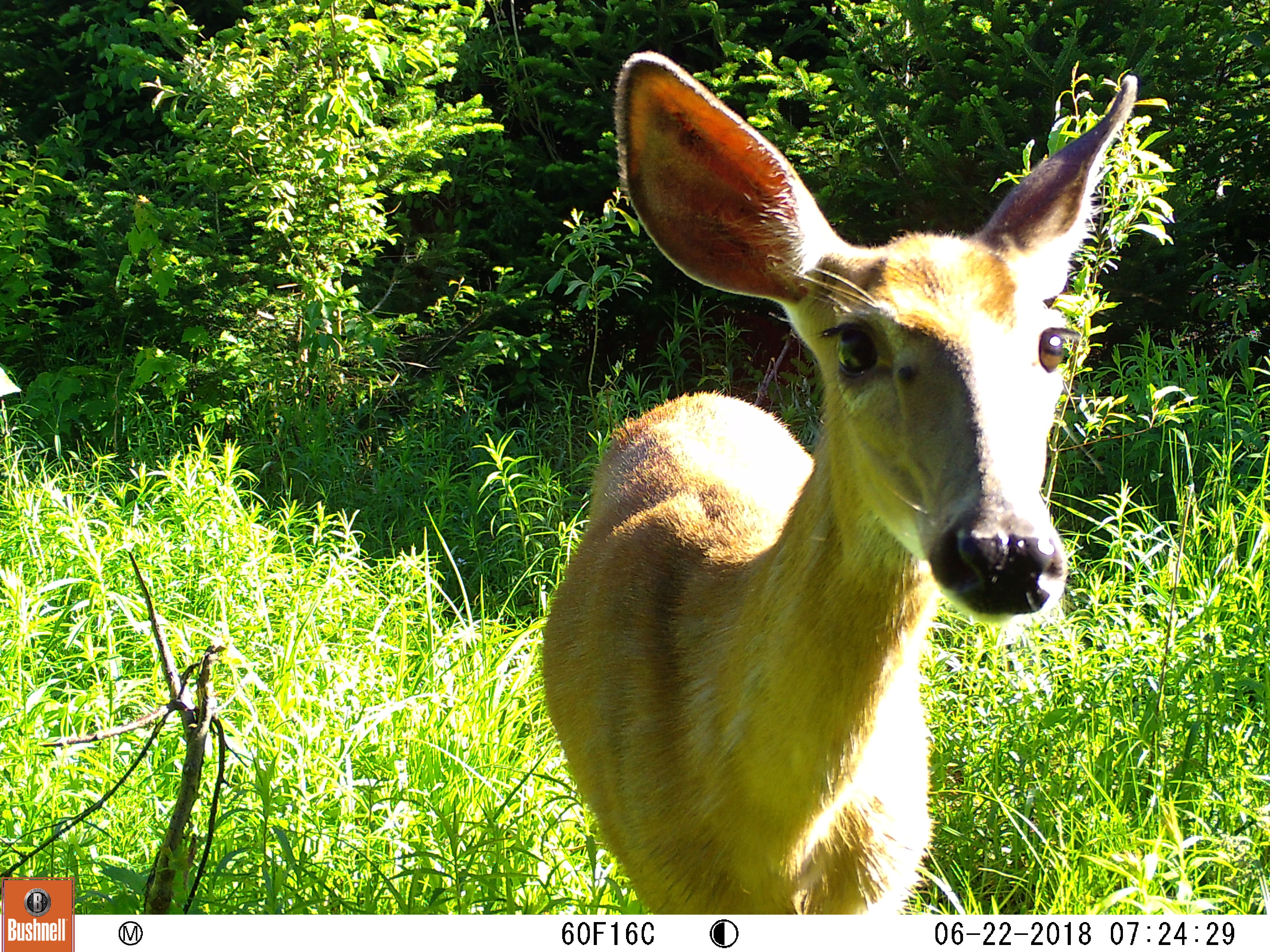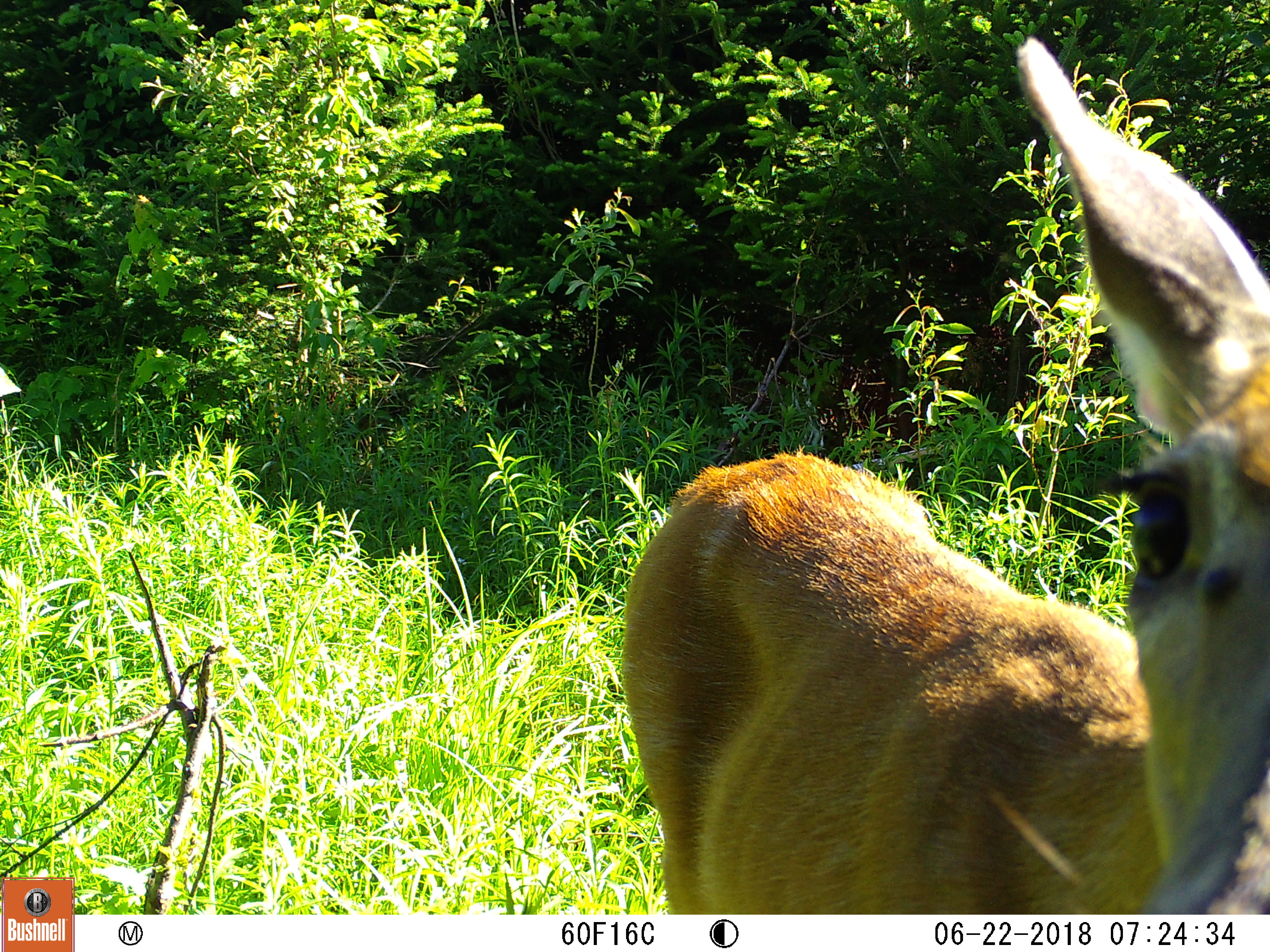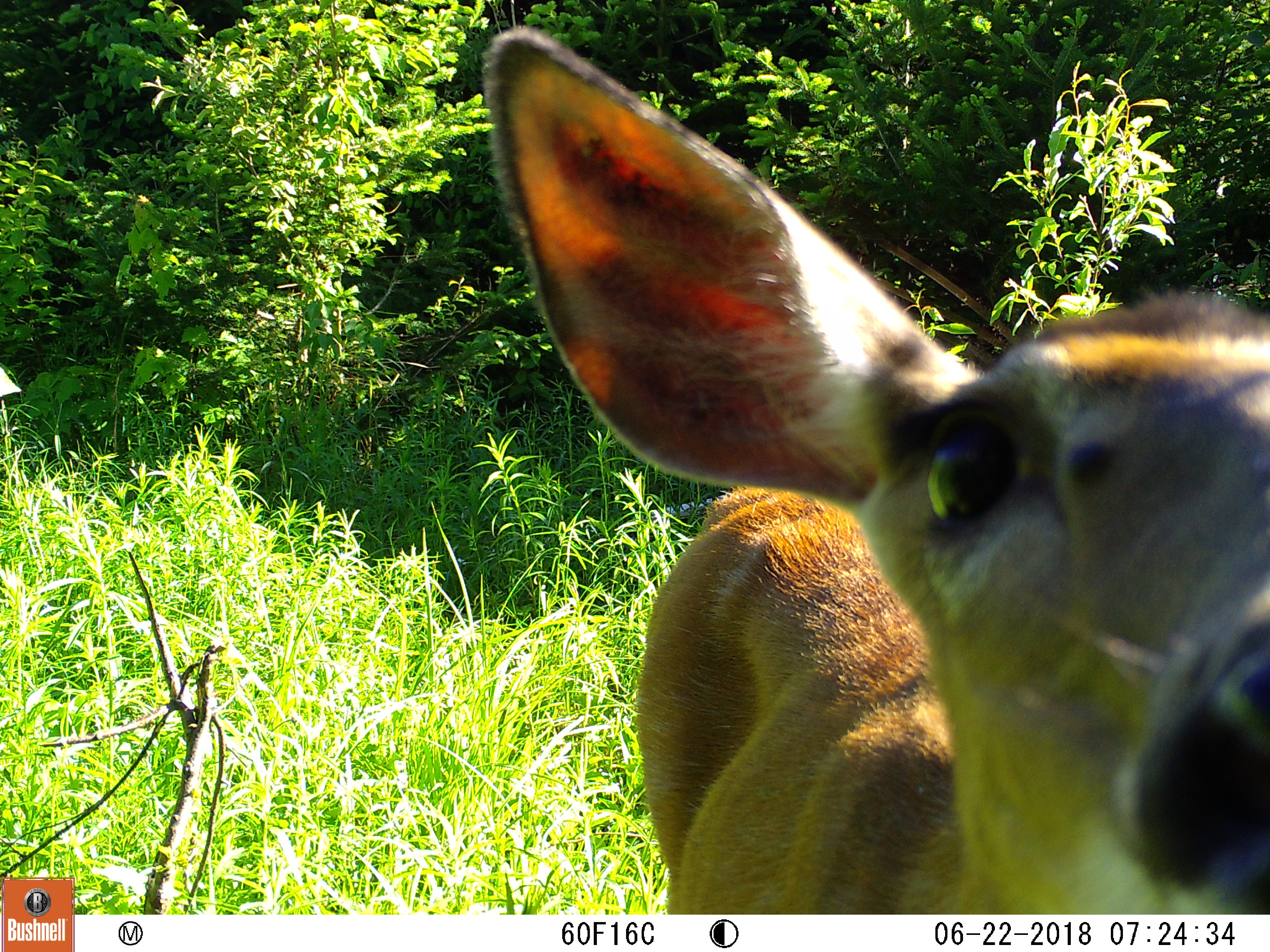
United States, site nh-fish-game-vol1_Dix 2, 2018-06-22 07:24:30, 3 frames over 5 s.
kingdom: Animalia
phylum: Chordata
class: Mammalia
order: Artiodactyla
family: Cervidae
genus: Odocoileus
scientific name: Odocoileus virginianus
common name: white-tailed deer